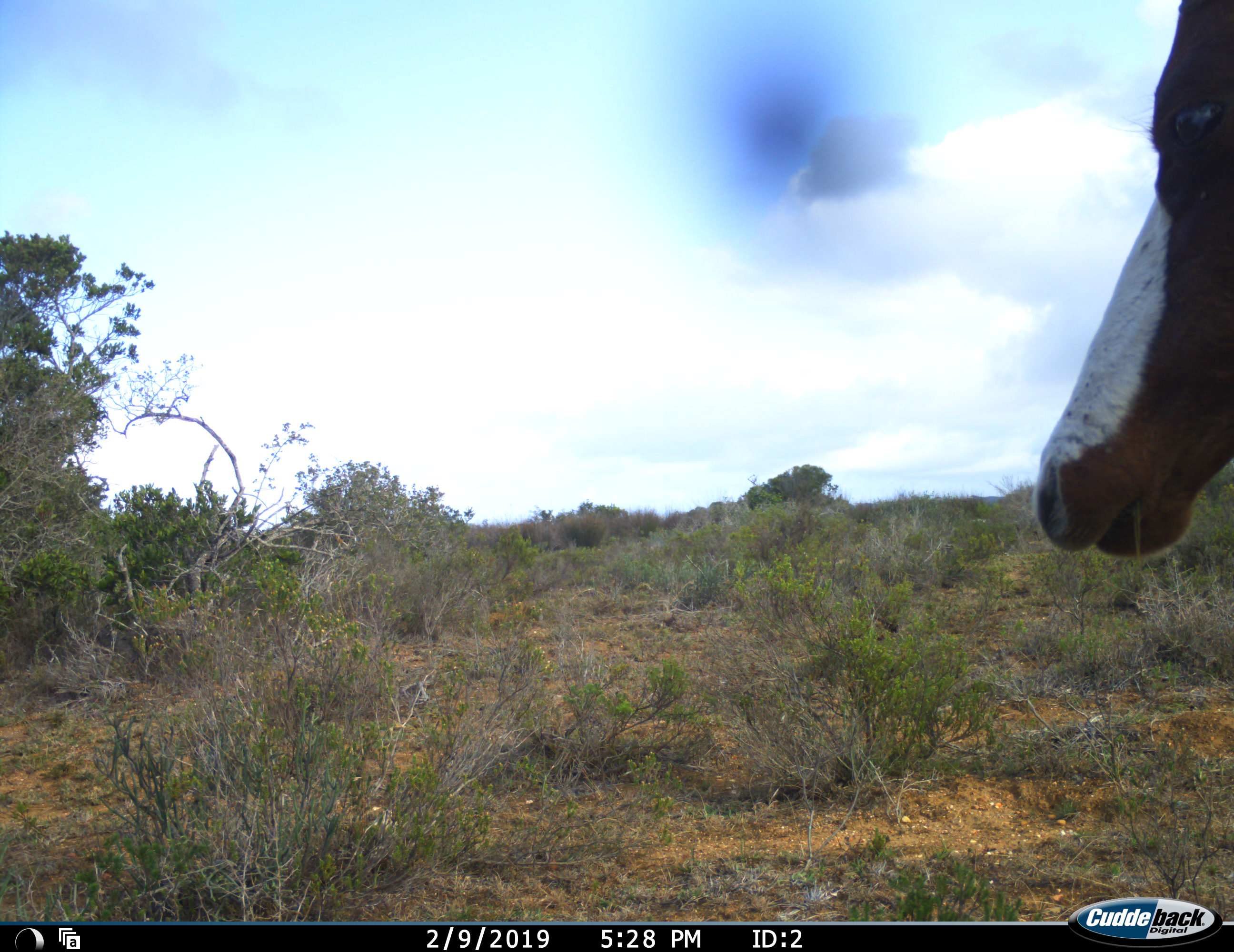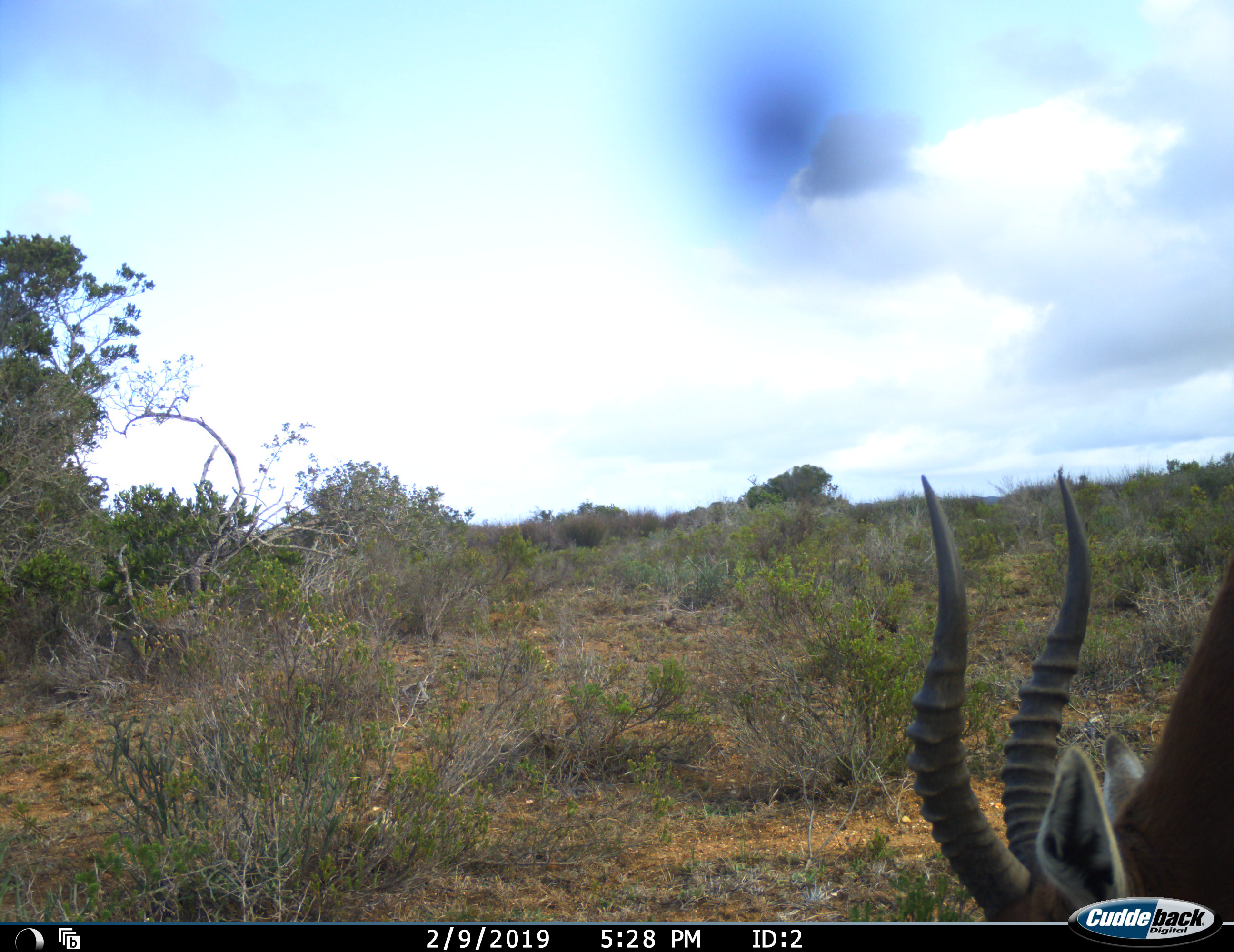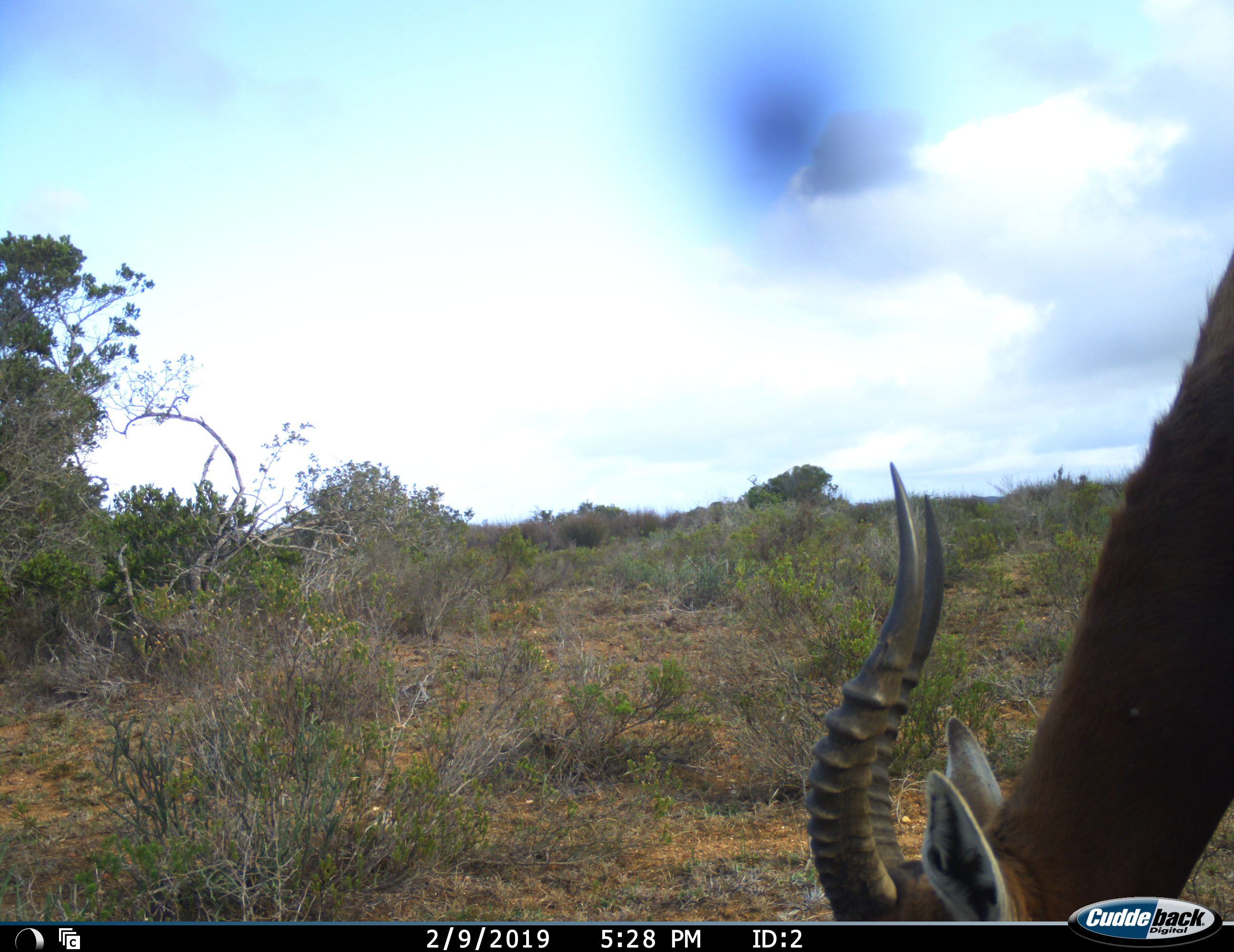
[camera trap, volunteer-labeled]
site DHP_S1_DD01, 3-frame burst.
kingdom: Animalia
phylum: Chordata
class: Mammalia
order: Artiodactyla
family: Bovidae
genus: Damaliscus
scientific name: Damaliscus pygargus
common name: bontebok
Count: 1.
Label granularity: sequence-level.